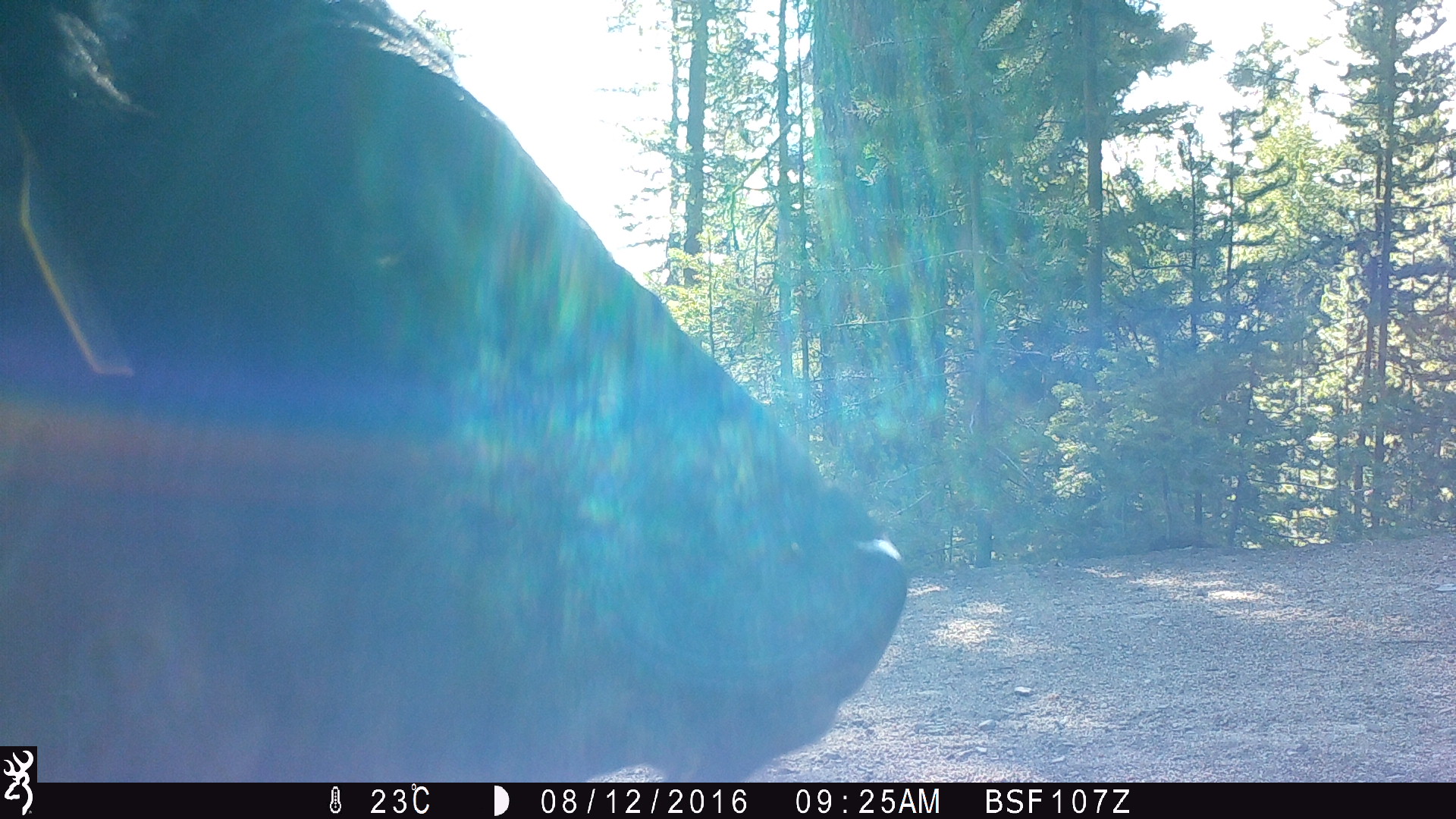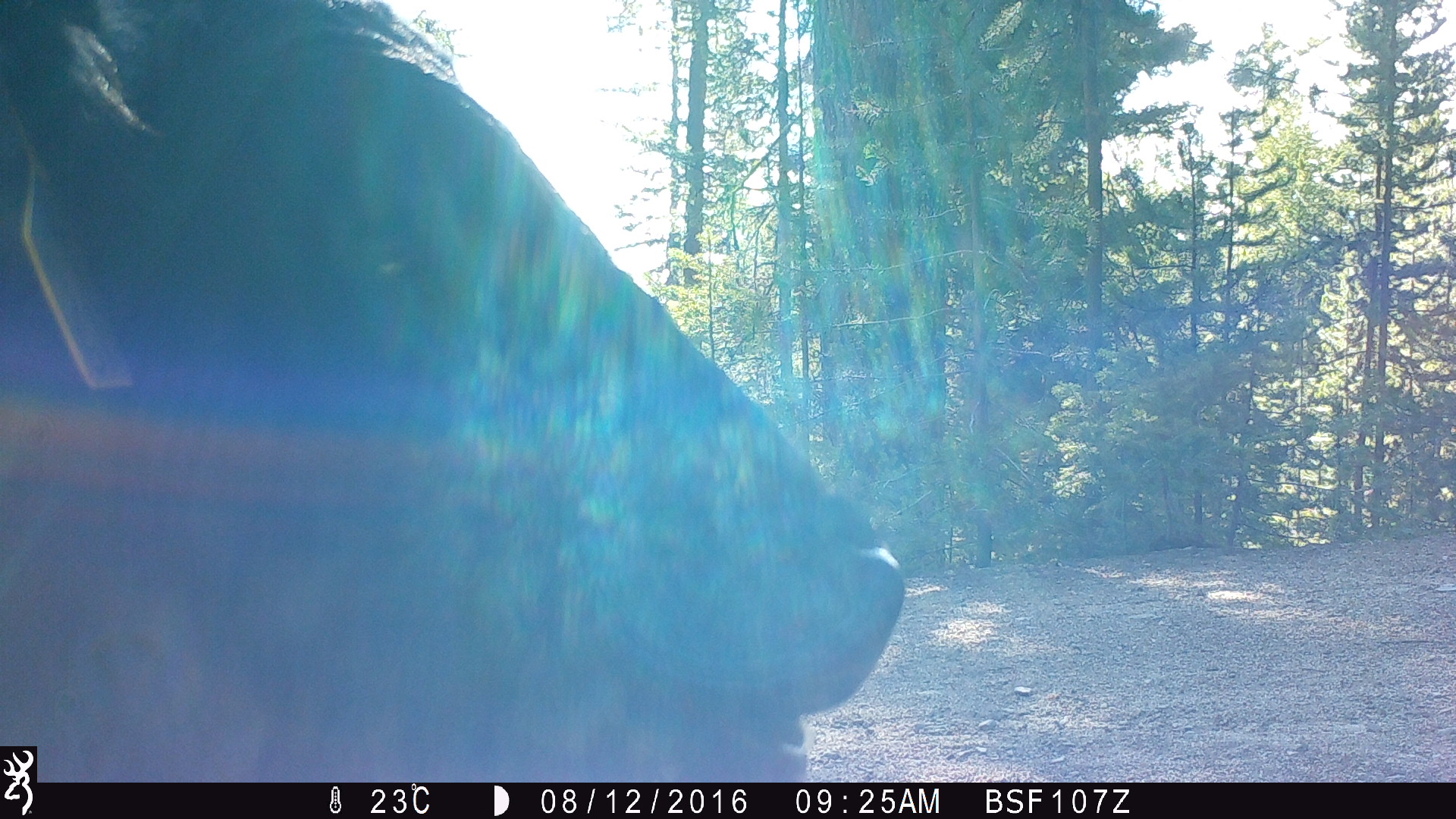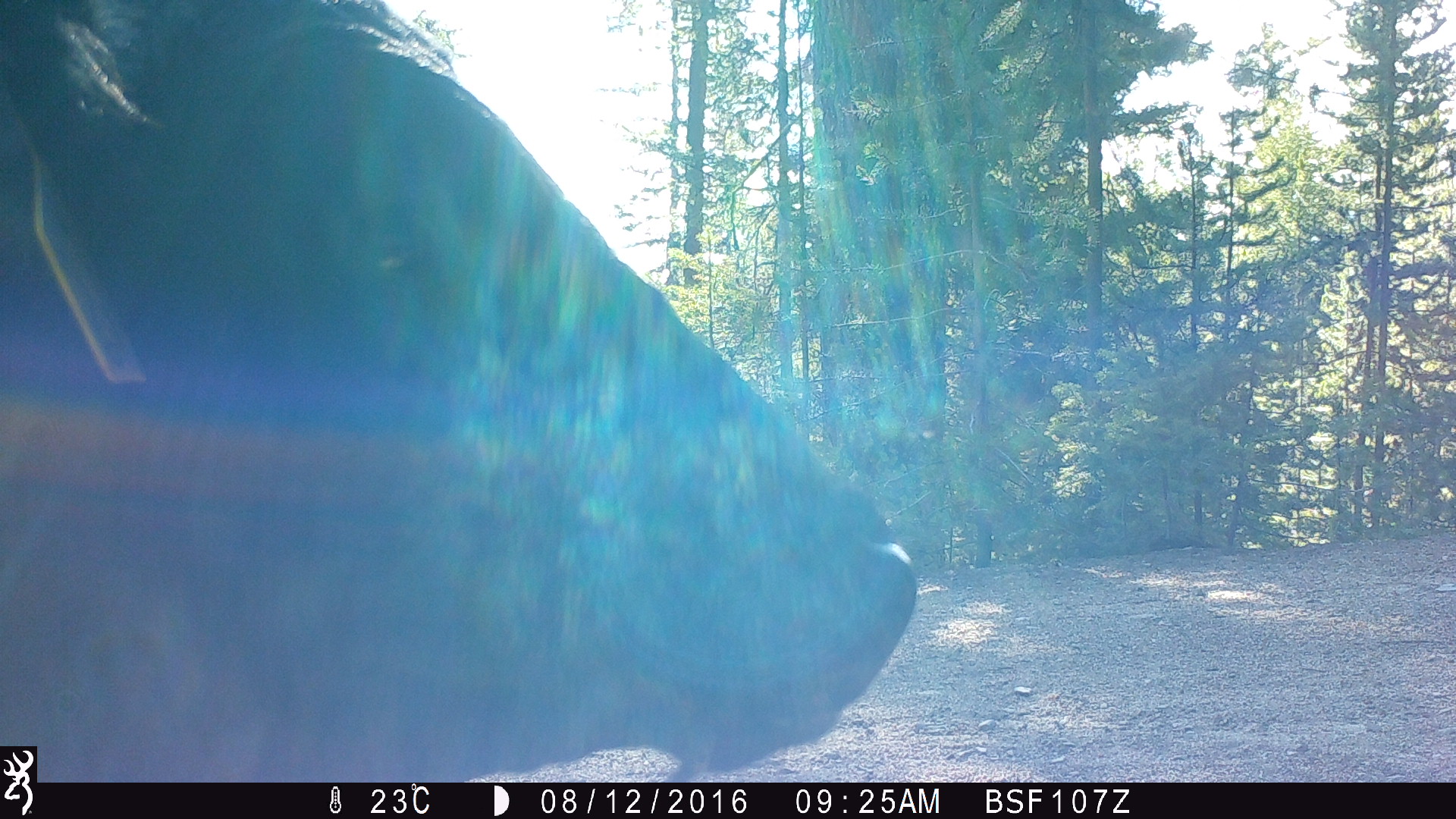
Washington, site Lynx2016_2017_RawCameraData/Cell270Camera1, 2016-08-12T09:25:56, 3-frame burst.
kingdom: Animalia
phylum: Chordata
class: Mammalia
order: Artiodactyla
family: Bovidae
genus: Bos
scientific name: Bos taurus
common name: domestic cattle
Domestic cattle (Bos taurus). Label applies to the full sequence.